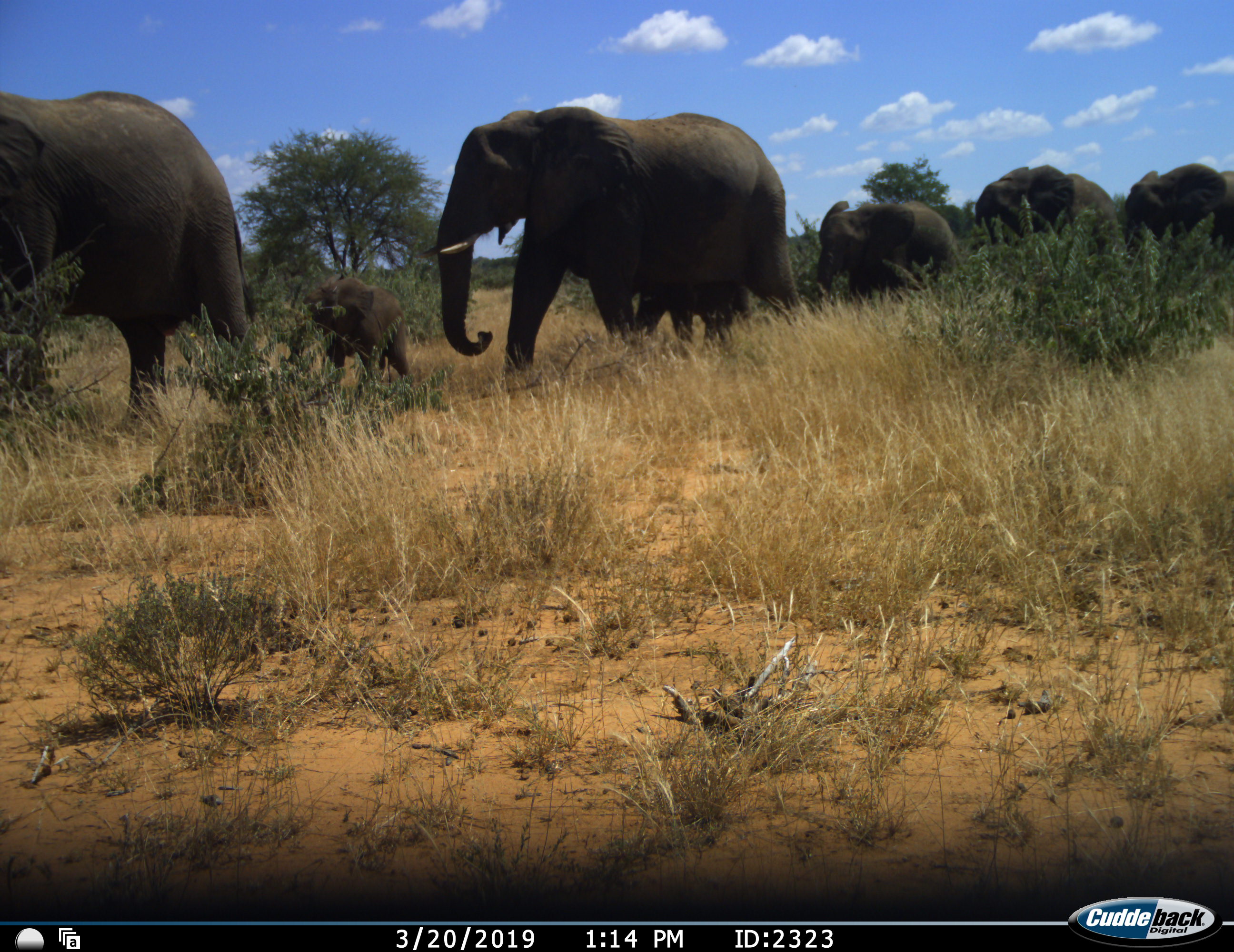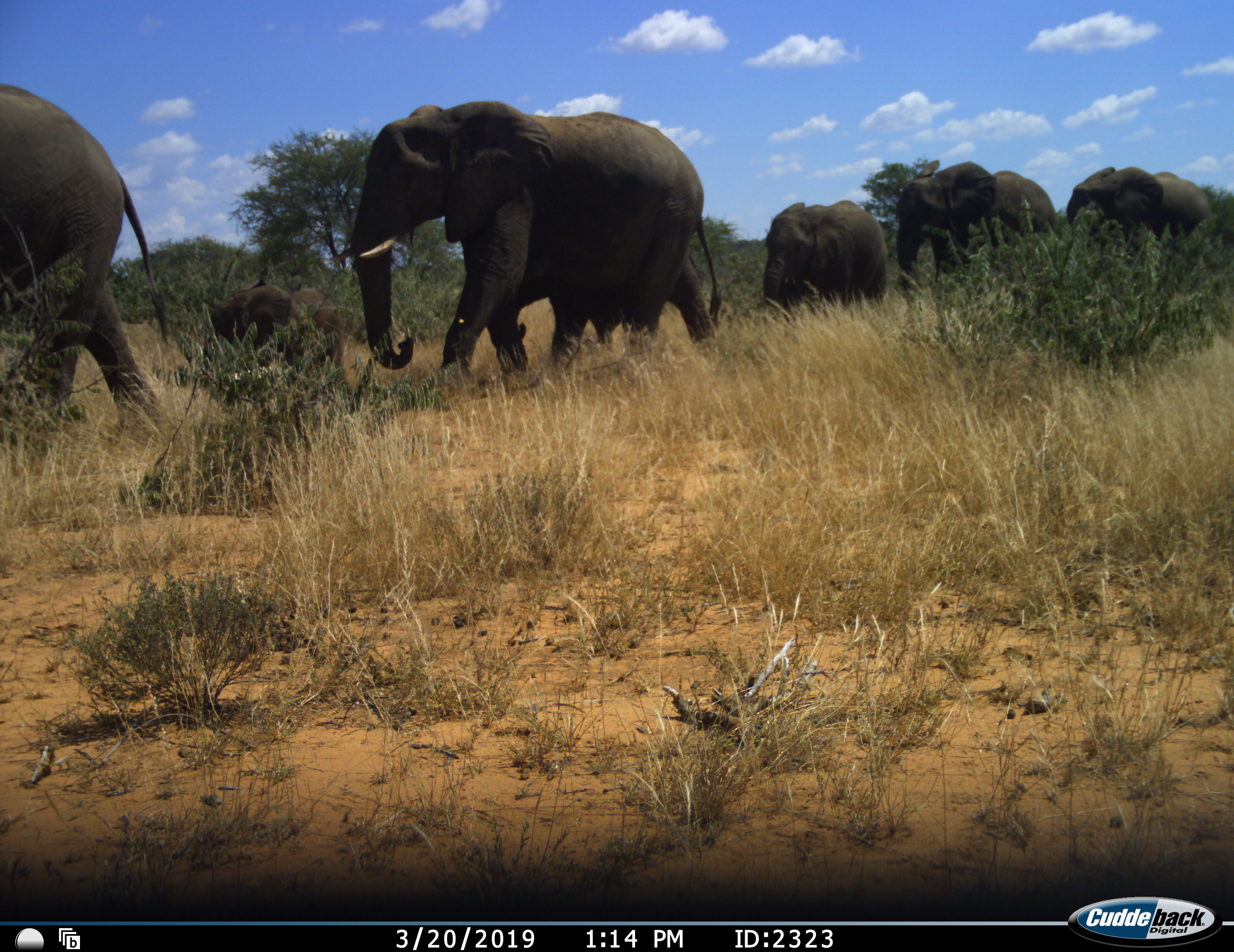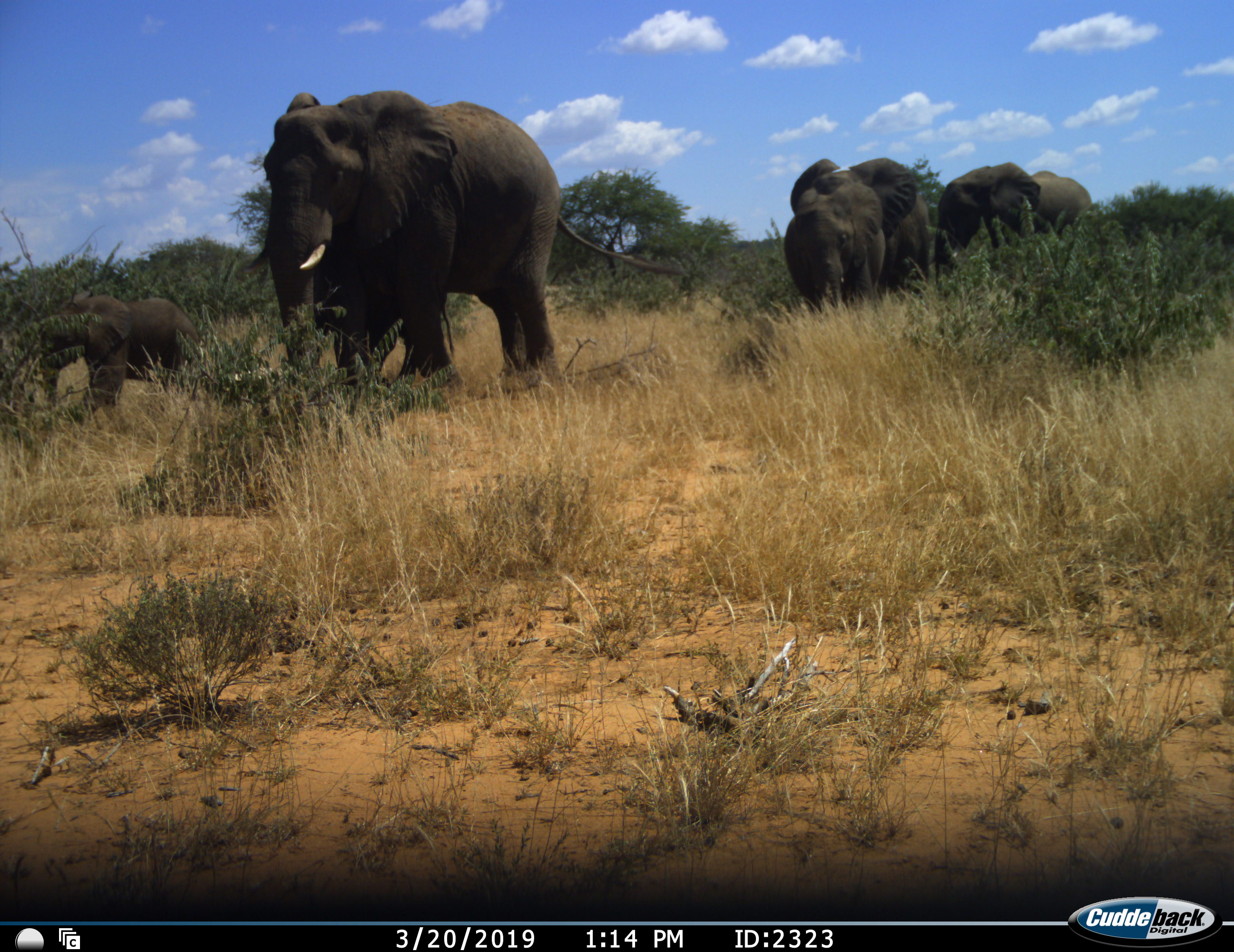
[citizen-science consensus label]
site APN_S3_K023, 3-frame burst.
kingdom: Animalia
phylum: Chordata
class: Mammalia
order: Proboscidea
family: Elephantidae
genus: Loxodonta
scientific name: Loxodonta africana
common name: african bush elephant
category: elephant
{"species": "elephant (african bush elephant) (Loxodonta africana)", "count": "6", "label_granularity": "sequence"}